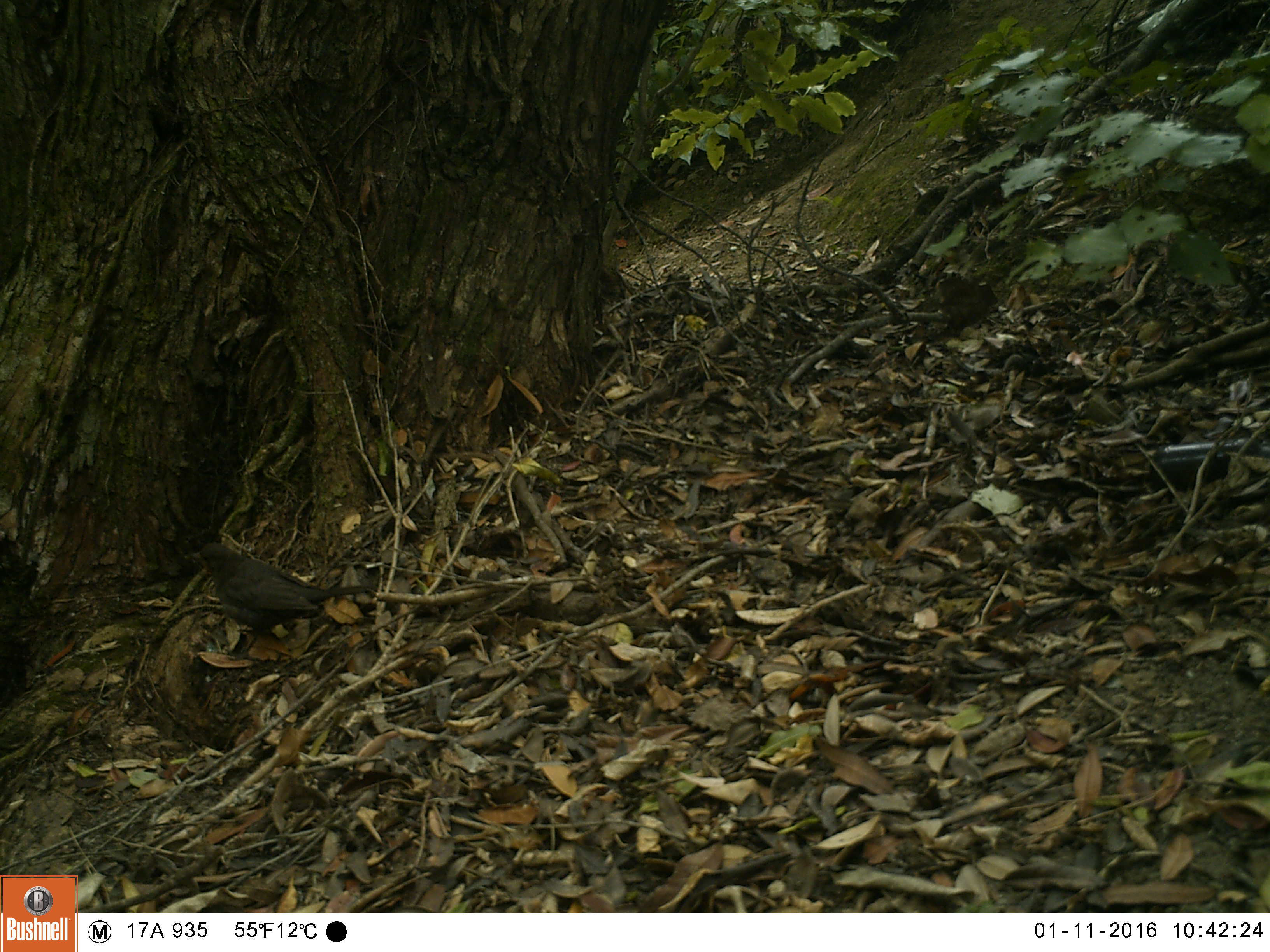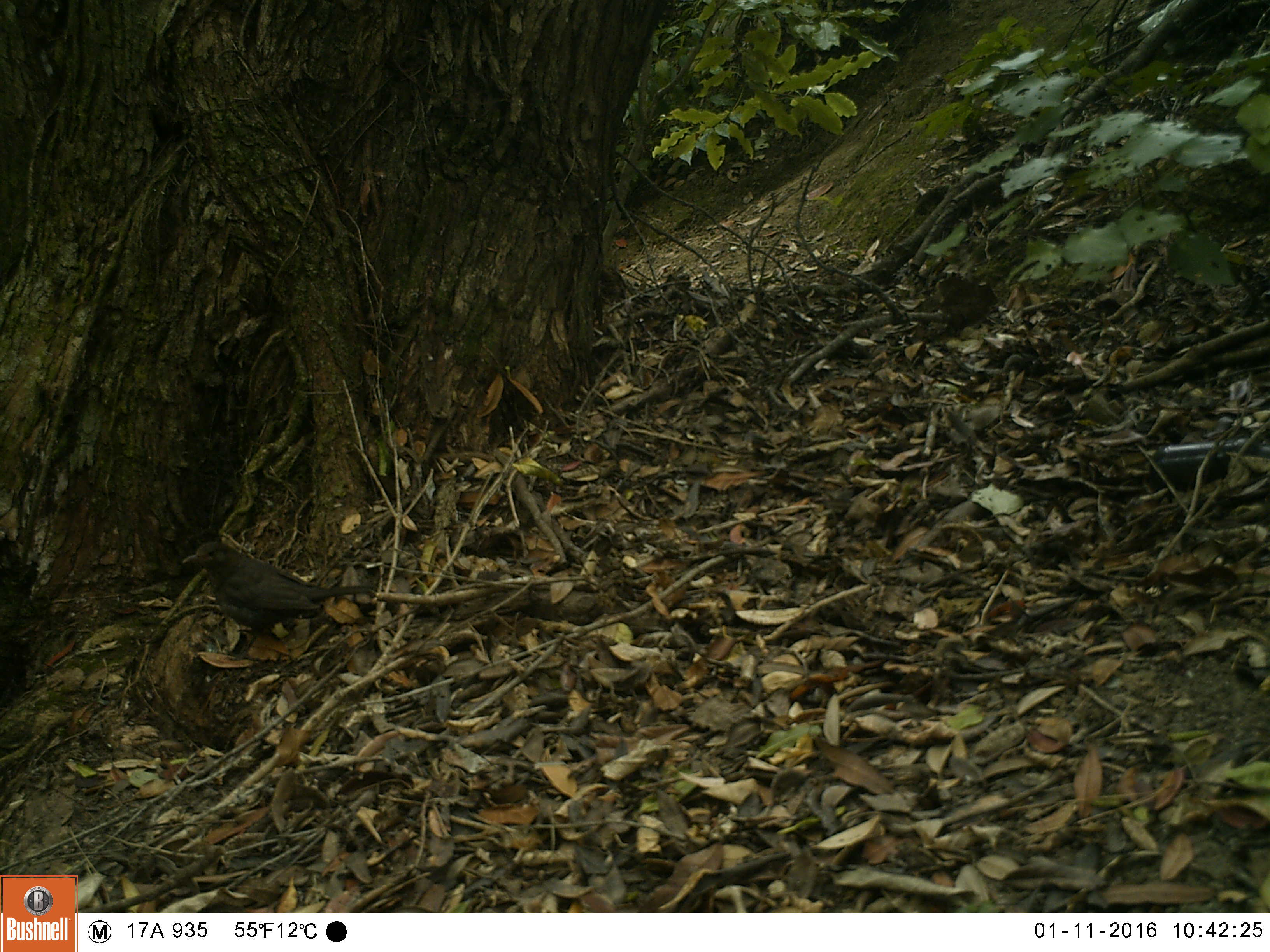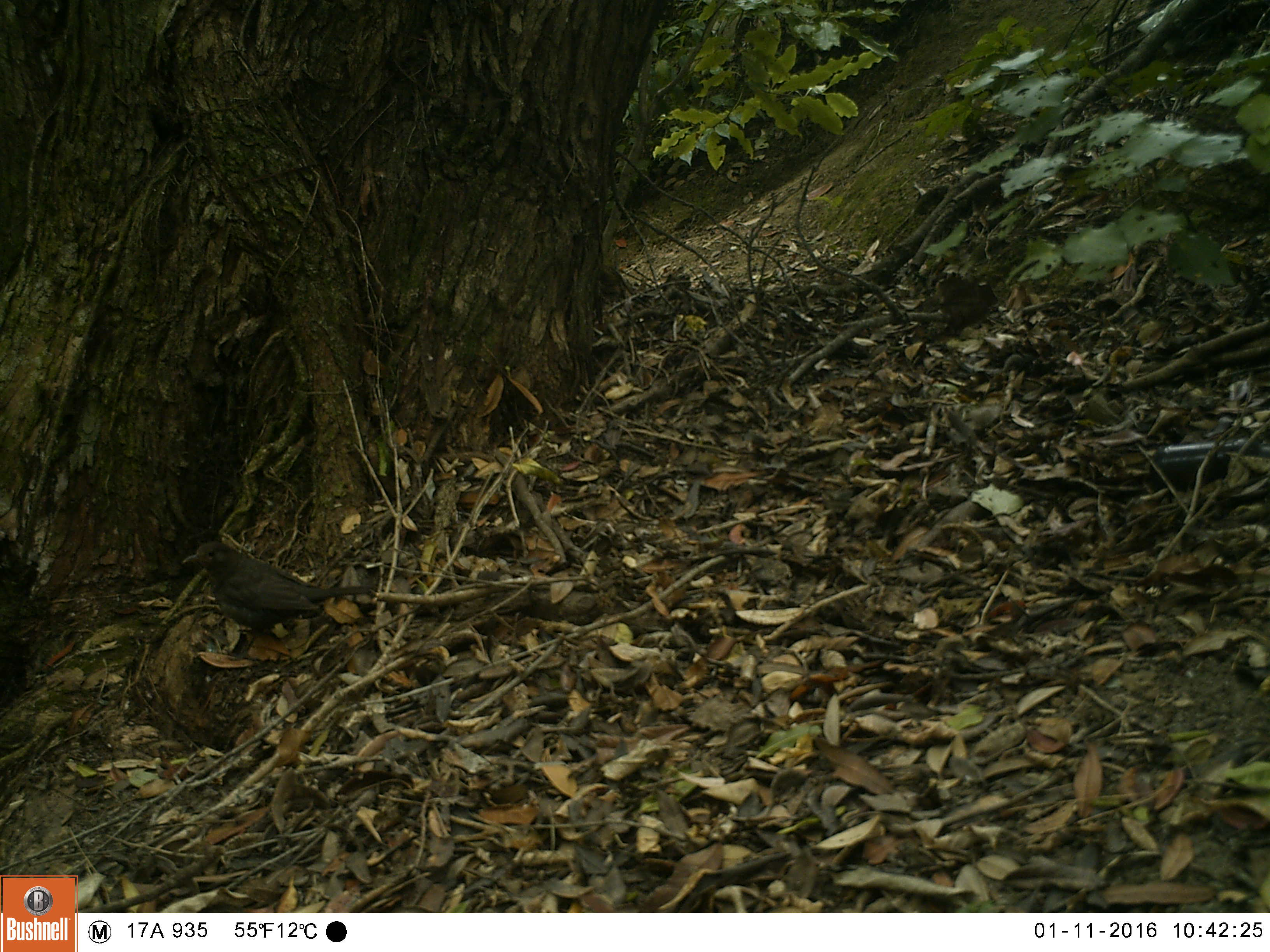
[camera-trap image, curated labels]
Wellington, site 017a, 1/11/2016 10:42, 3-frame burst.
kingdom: Animalia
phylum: Chordata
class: Aves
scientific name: Aves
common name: bird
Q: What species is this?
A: Bird (Aves).